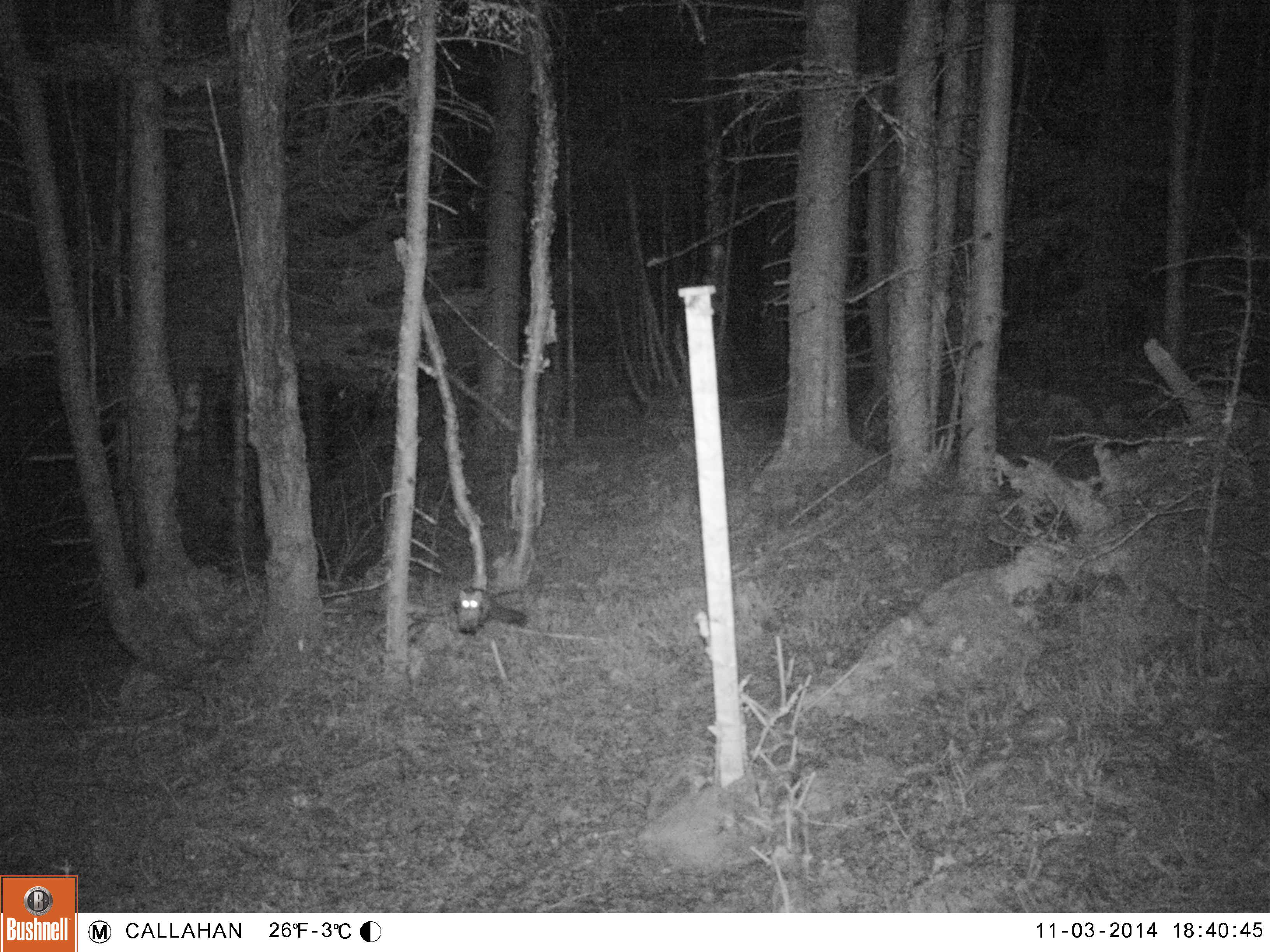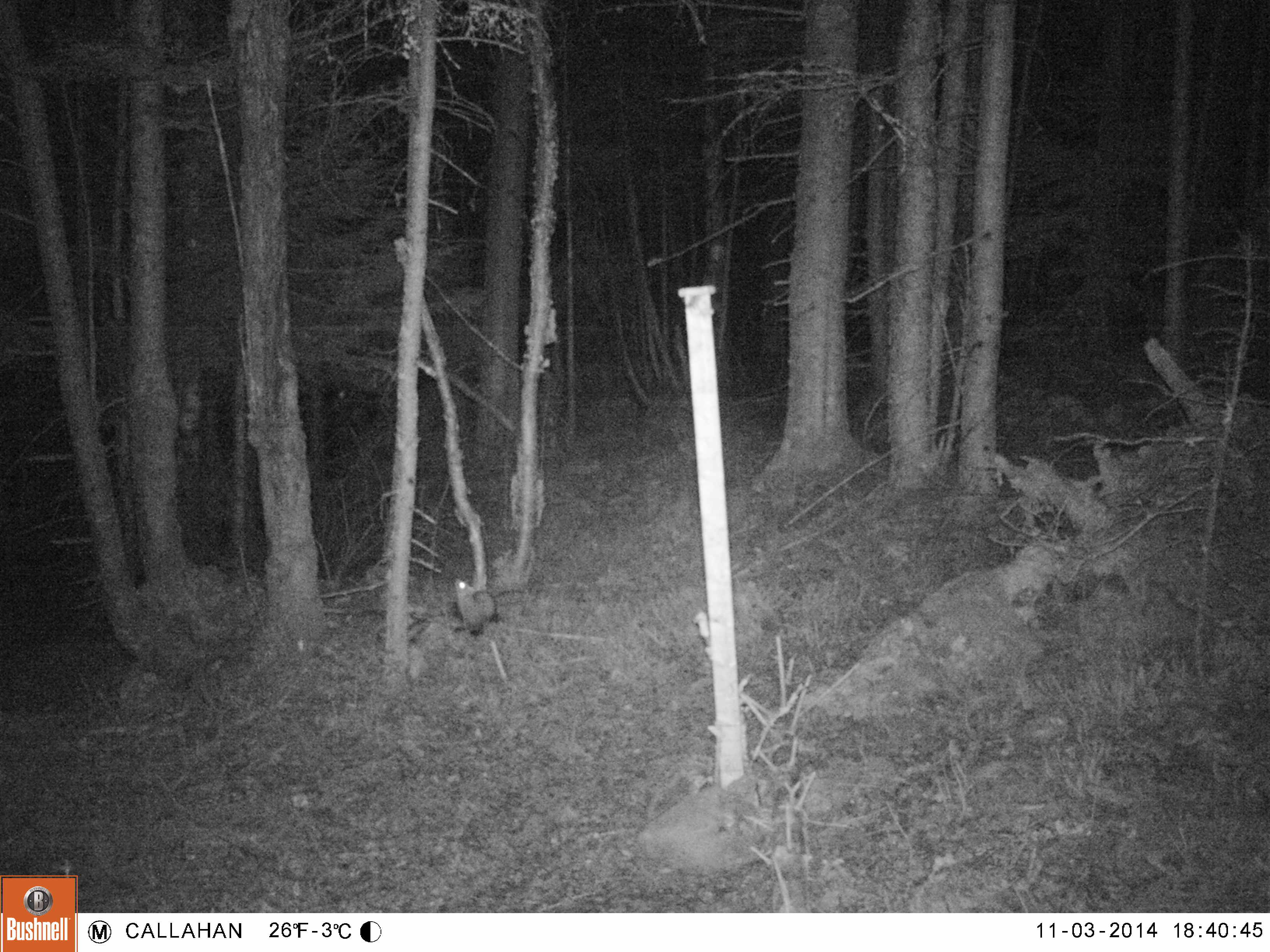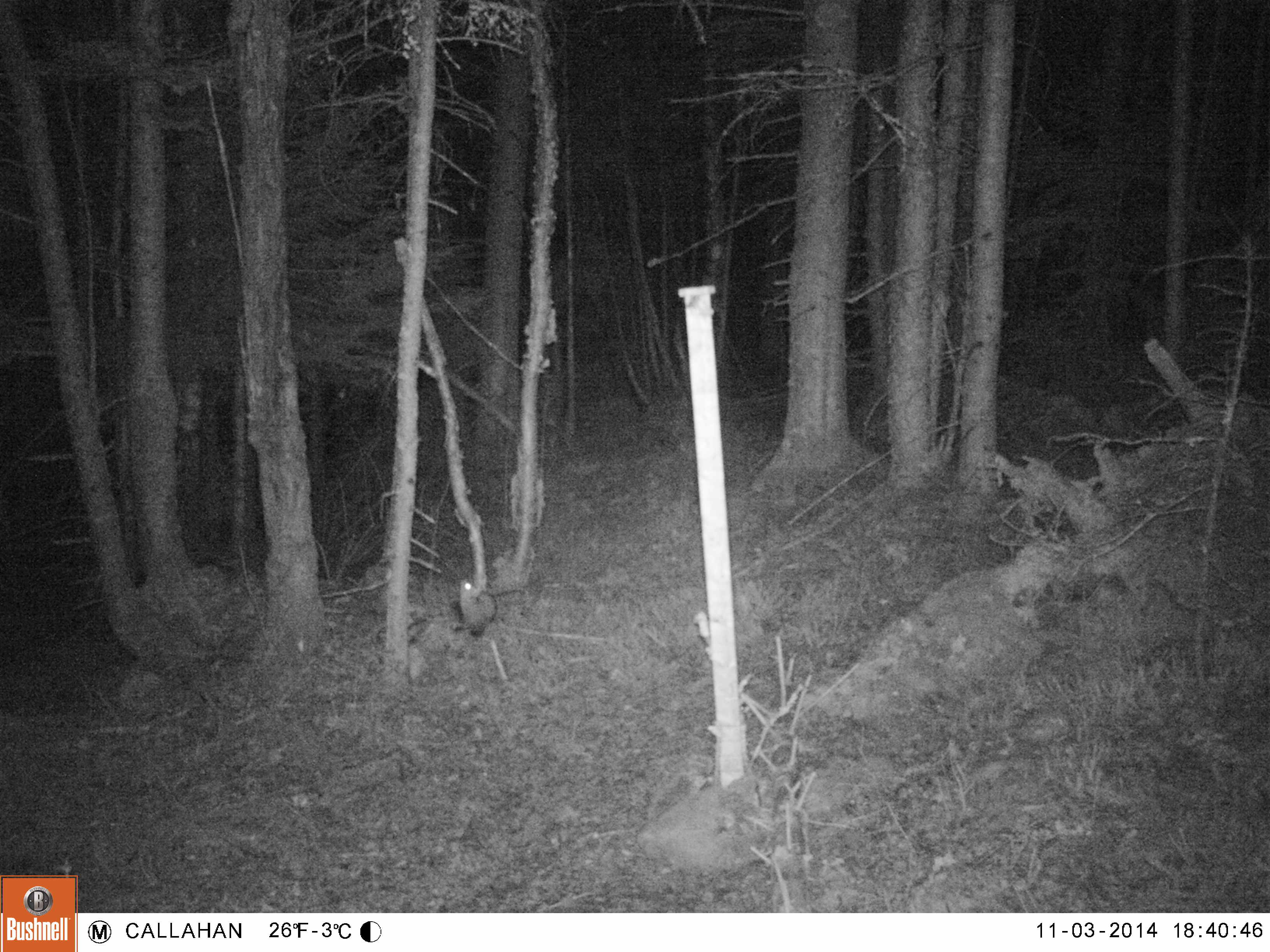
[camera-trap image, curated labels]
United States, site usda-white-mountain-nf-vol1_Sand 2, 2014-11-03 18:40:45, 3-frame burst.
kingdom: Animalia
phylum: Chordata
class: Mammalia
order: Carnivora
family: Mustelidae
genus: Martes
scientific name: Martes americana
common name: american marten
American marten (Martes americana).